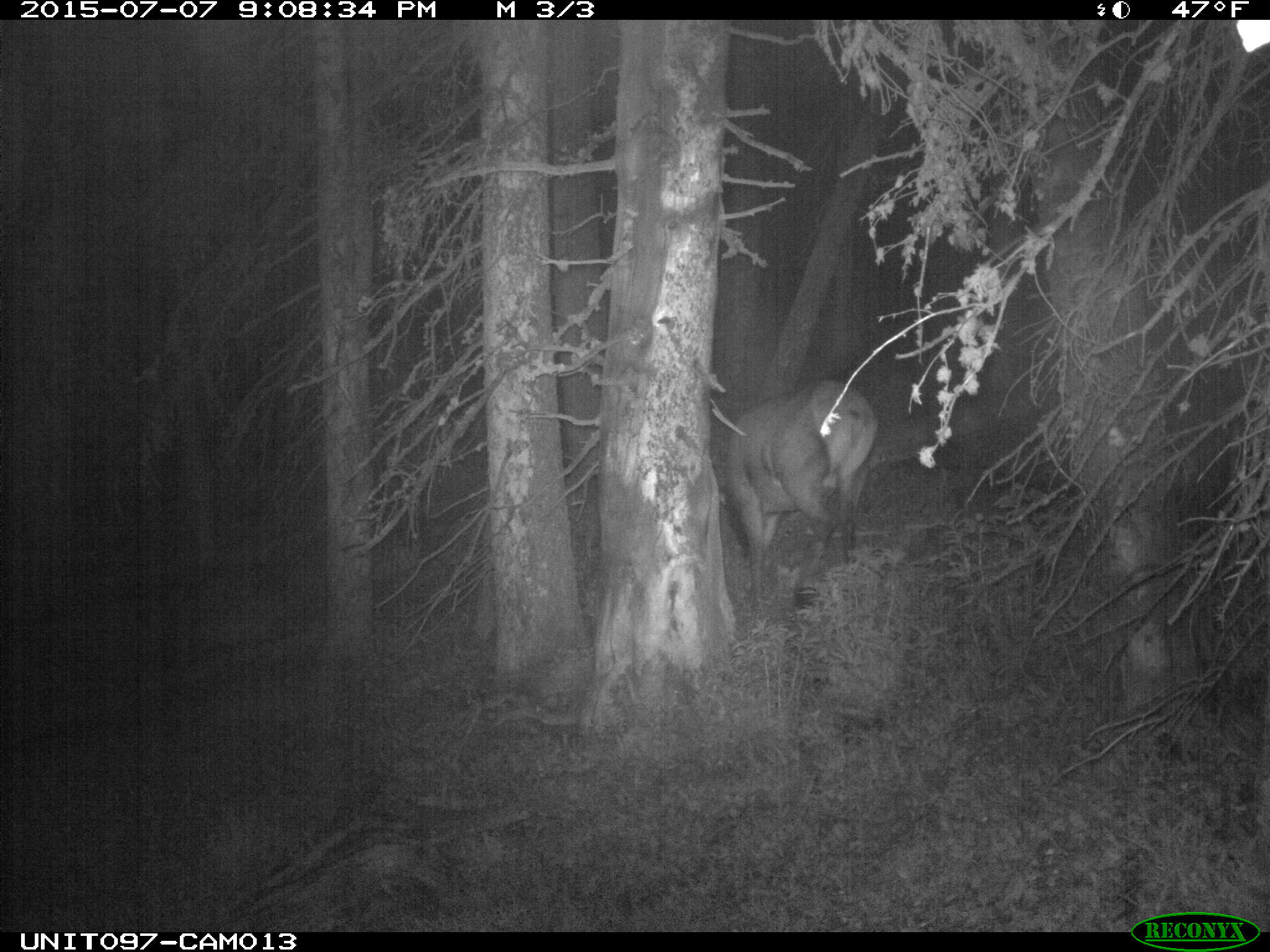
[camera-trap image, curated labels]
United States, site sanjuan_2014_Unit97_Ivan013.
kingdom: Animalia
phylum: Chordata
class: Mammalia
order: Artiodactyla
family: Cervidae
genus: Cervus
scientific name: Cervus elaphus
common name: red deer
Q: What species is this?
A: Cervus elaphus (red deer).